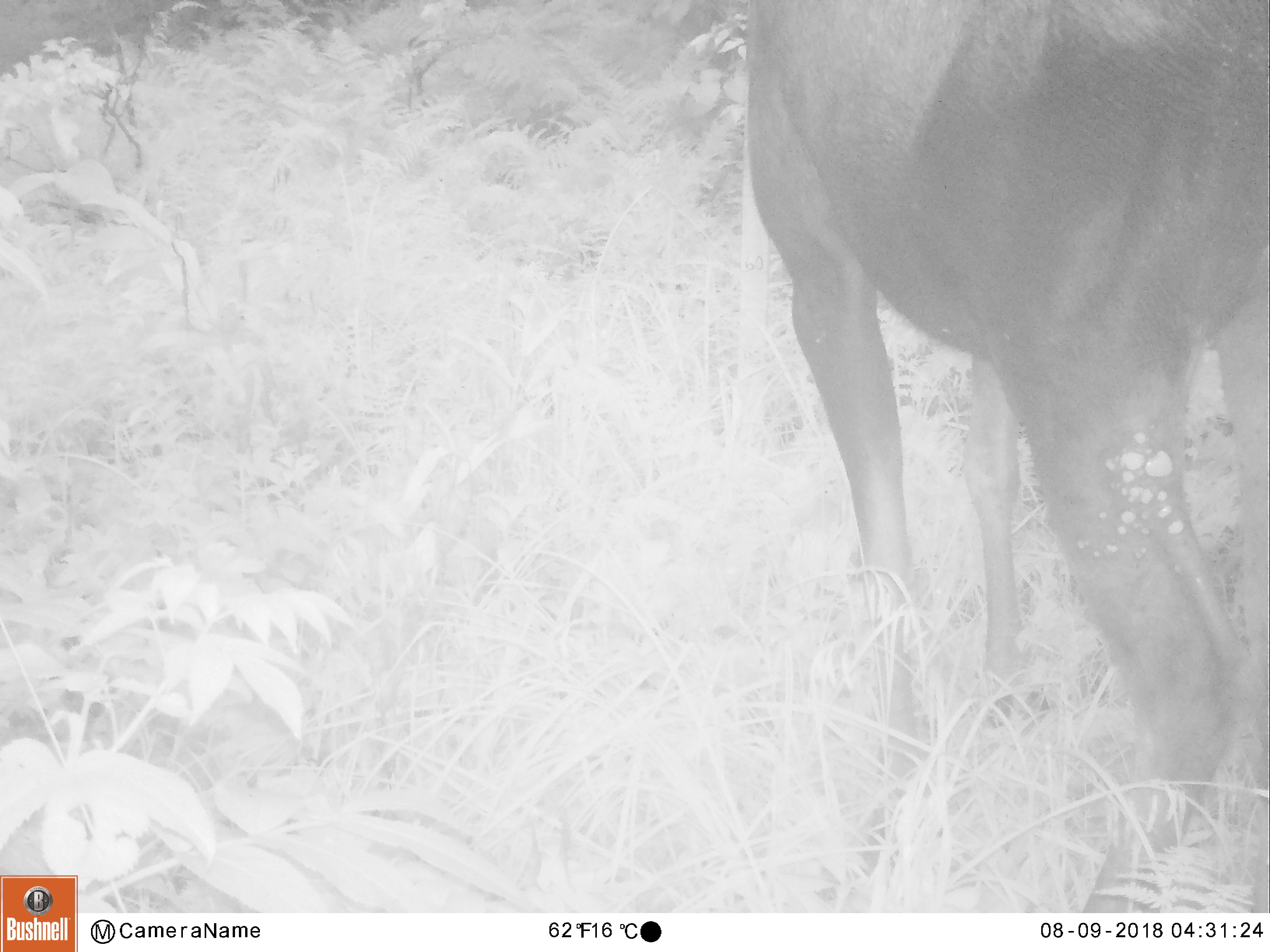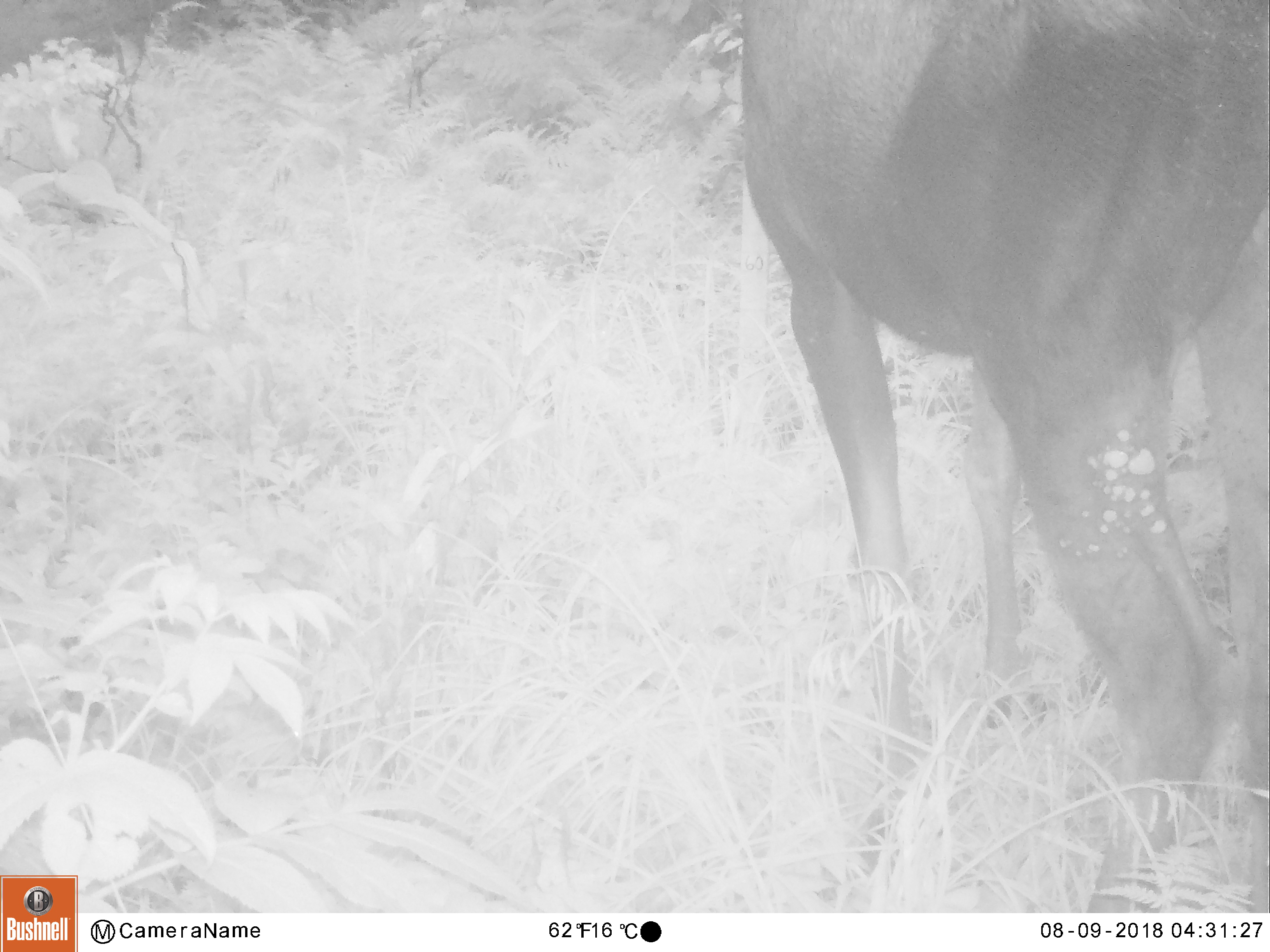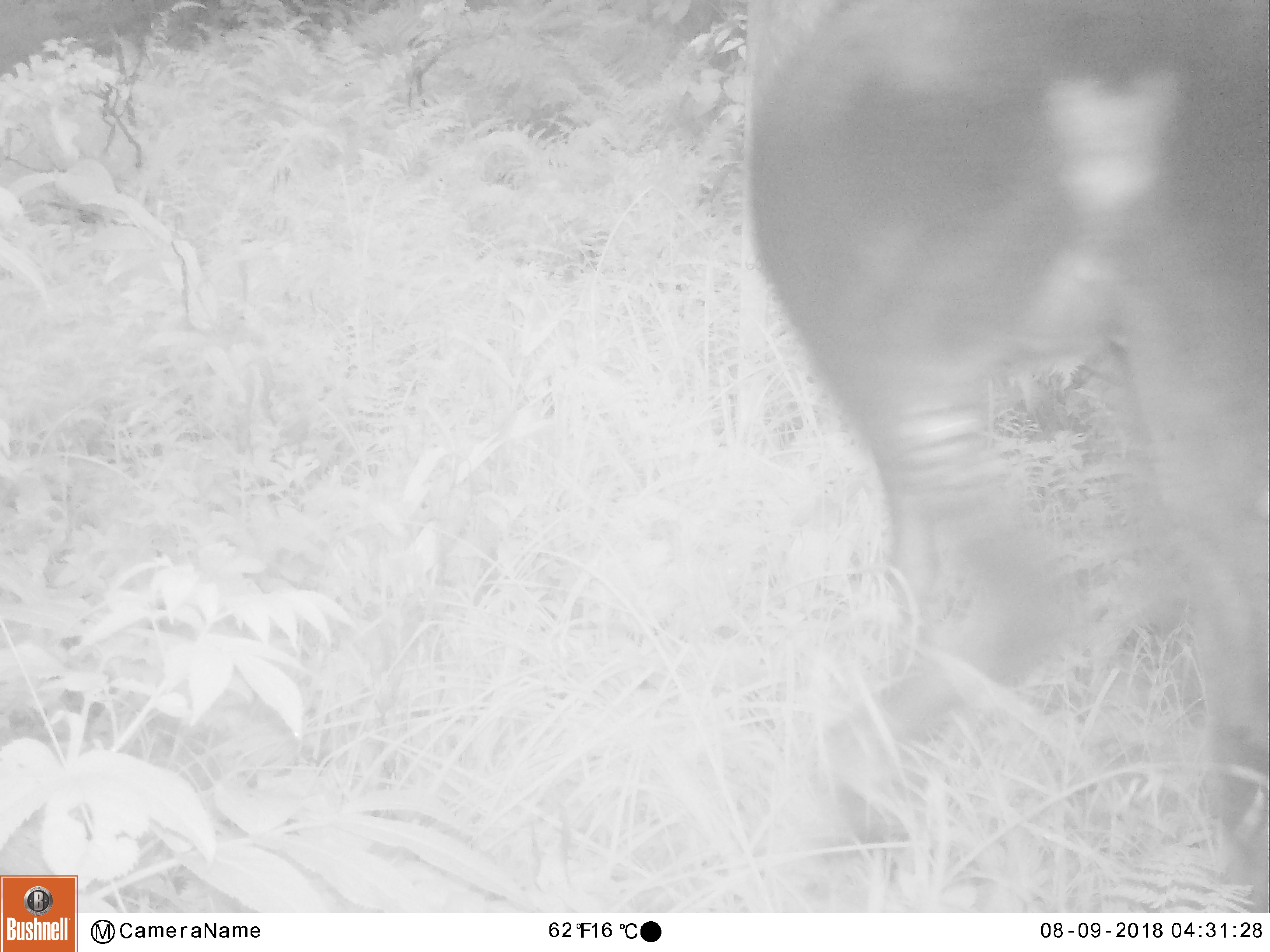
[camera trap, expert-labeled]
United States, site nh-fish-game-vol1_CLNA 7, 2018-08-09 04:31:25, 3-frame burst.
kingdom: Animalia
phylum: Chordata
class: Mammalia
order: Artiodactyla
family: Cervidae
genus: Alces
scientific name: Alces alces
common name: moose